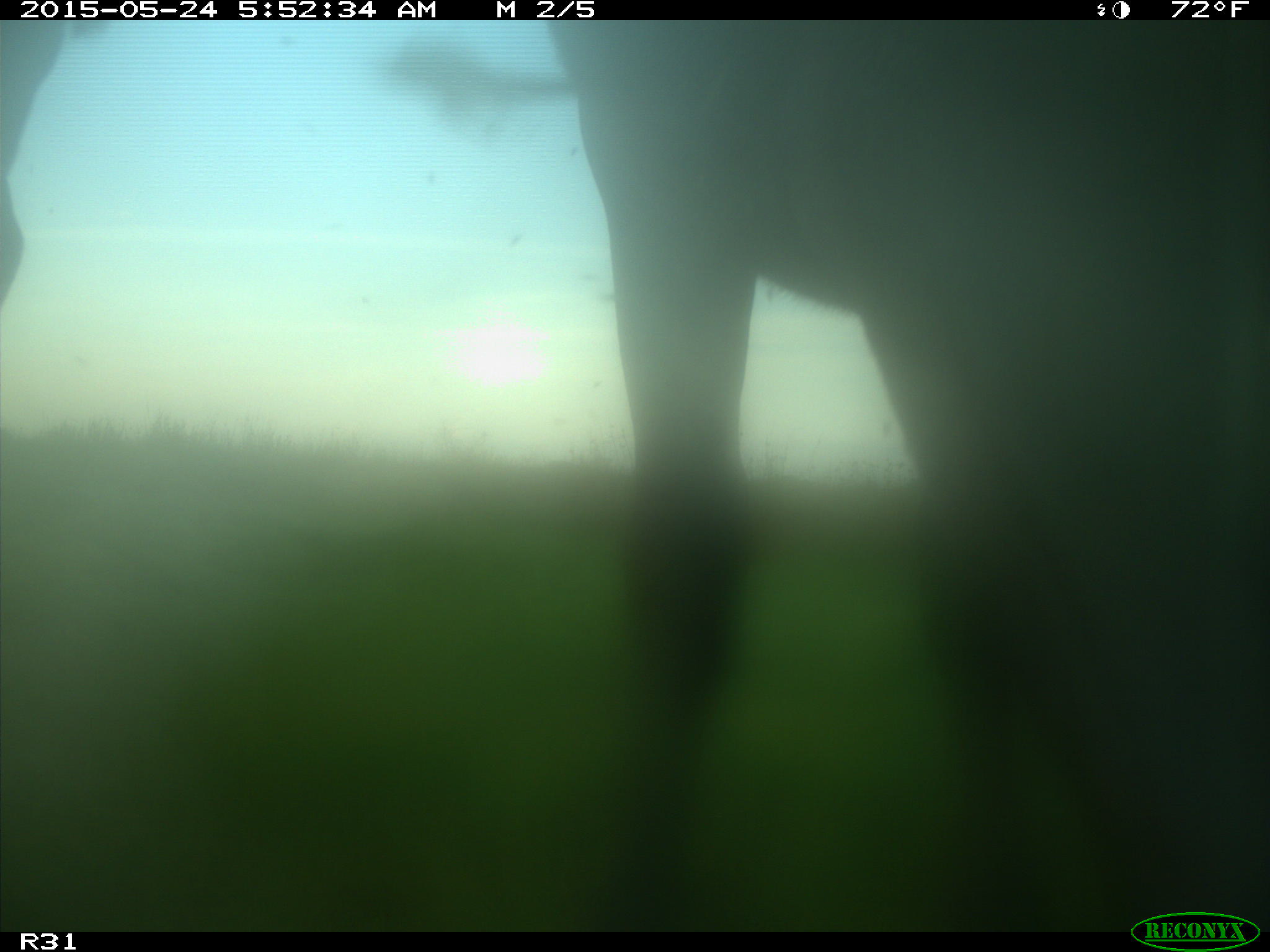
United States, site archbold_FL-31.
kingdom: Animalia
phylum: Chordata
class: Mammalia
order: Artiodactyla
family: Bovidae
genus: Bos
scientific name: Bos taurus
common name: domestic cow